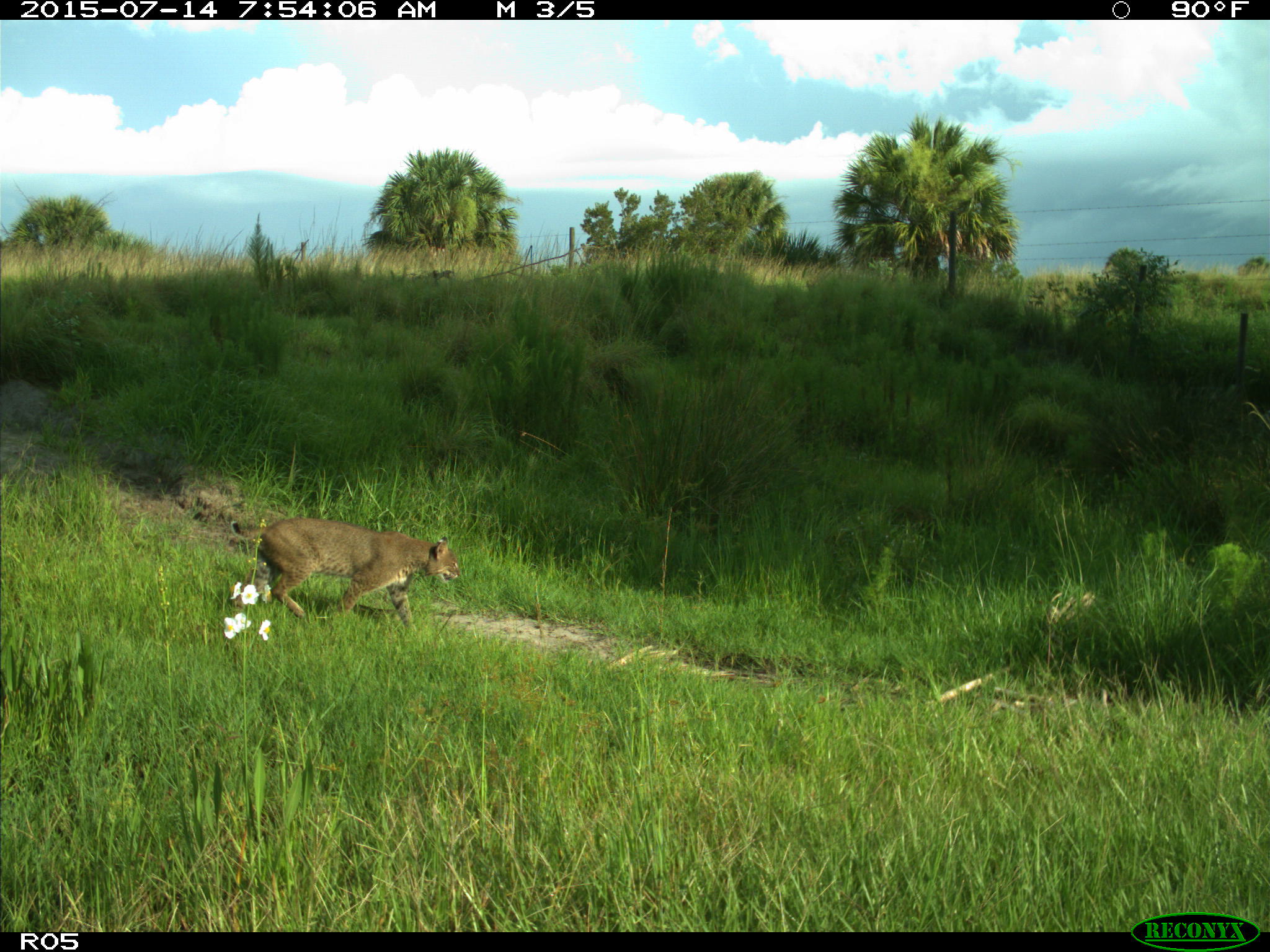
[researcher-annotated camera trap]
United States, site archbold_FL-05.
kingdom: Animalia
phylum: Chordata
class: Mammalia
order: Carnivora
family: Felidae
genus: Lynx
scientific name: Lynx rufus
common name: bobcat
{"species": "Lynx rufus (bobcat)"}